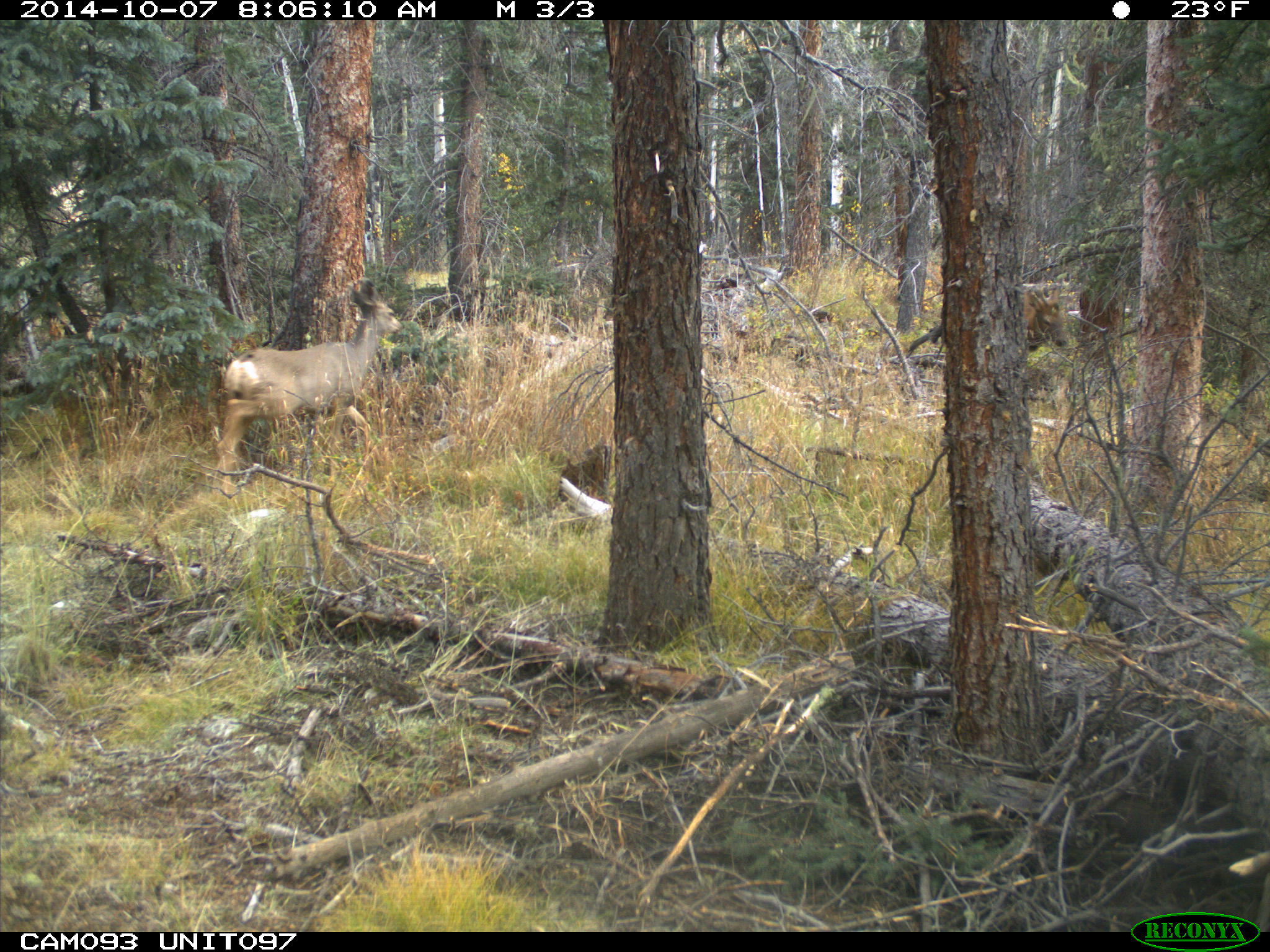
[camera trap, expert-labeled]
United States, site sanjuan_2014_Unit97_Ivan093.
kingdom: Animalia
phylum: Chordata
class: Mammalia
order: Artiodactyla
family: Cervidae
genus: Odocoileus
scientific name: Odocoileus hemionus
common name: mule deer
Odocoileus hemionus (mule deer).